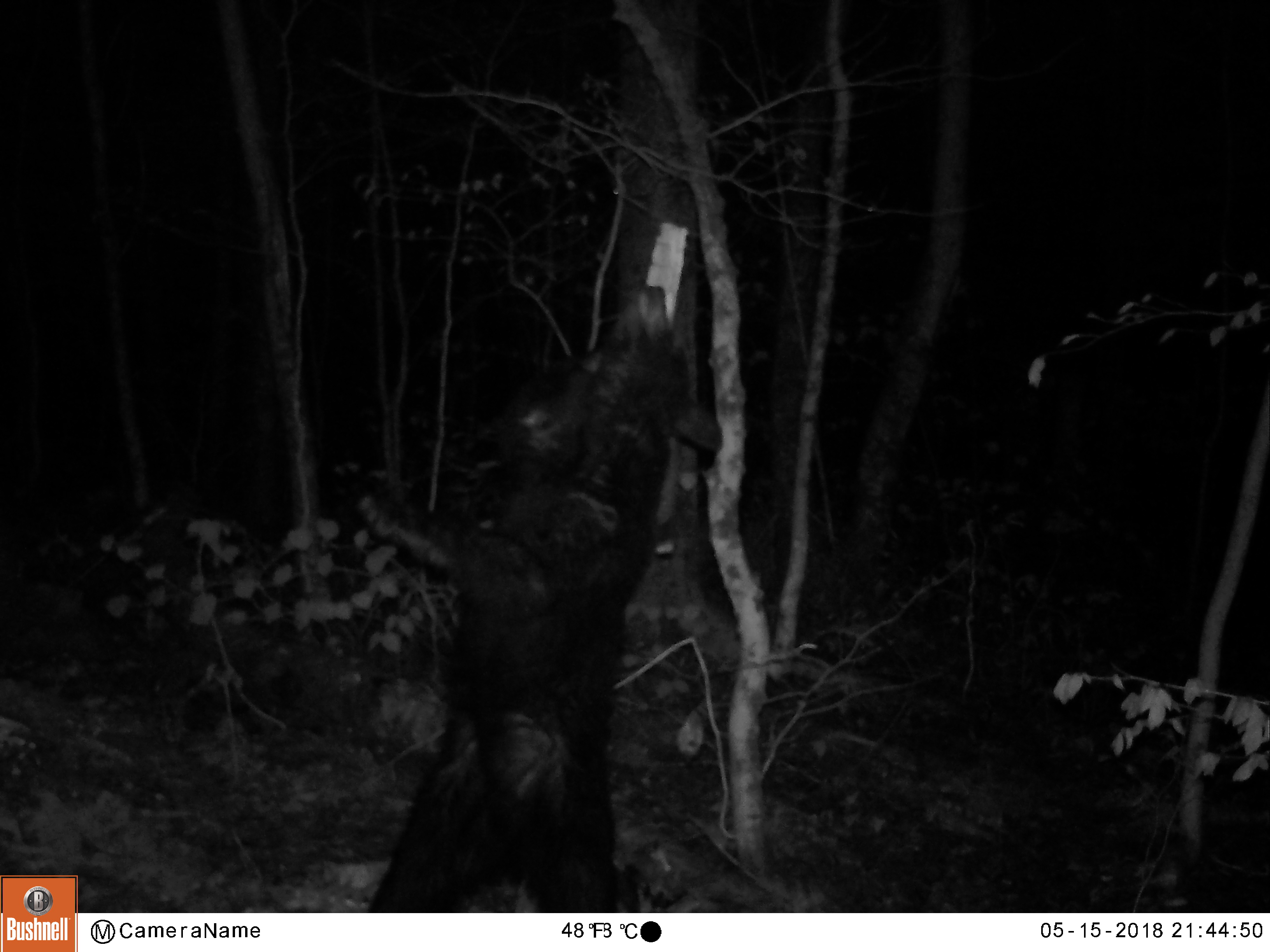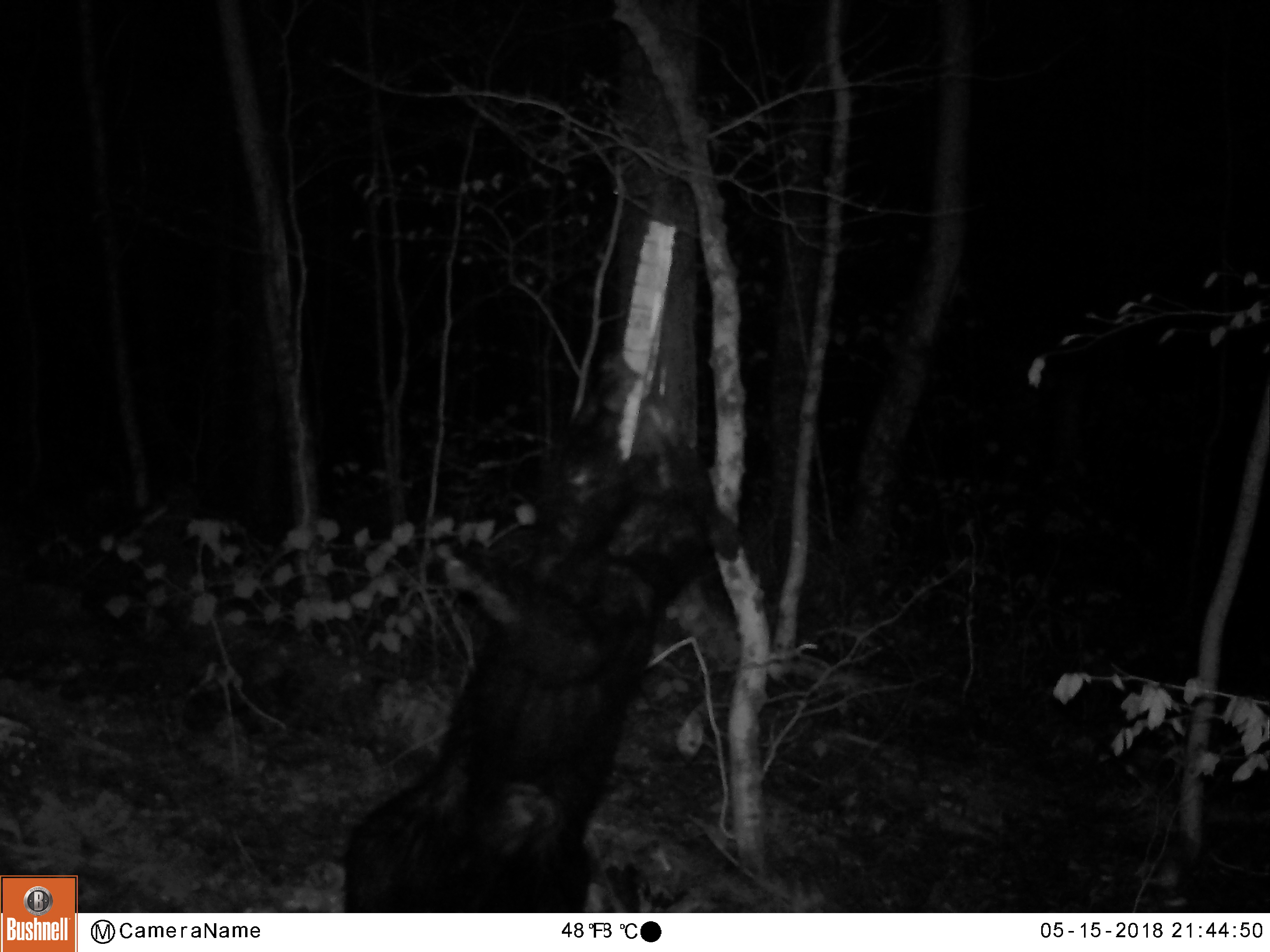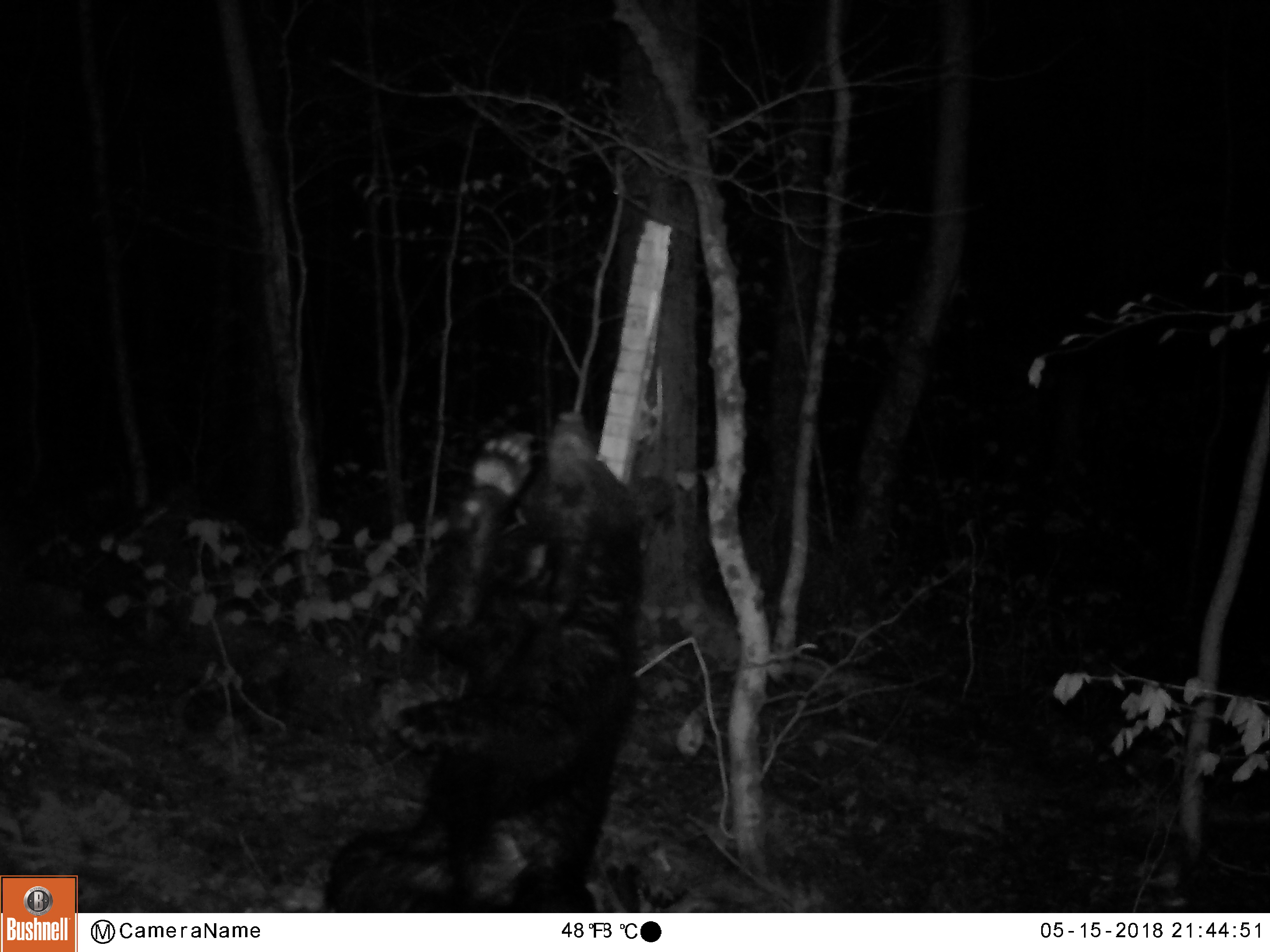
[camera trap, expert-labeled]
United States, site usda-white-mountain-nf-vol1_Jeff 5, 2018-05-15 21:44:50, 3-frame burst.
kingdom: Animalia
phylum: Chordata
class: Mammalia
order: Carnivora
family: Ursidae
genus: Ursus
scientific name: Ursus americanus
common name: black bear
Black bear (Ursus americanus).